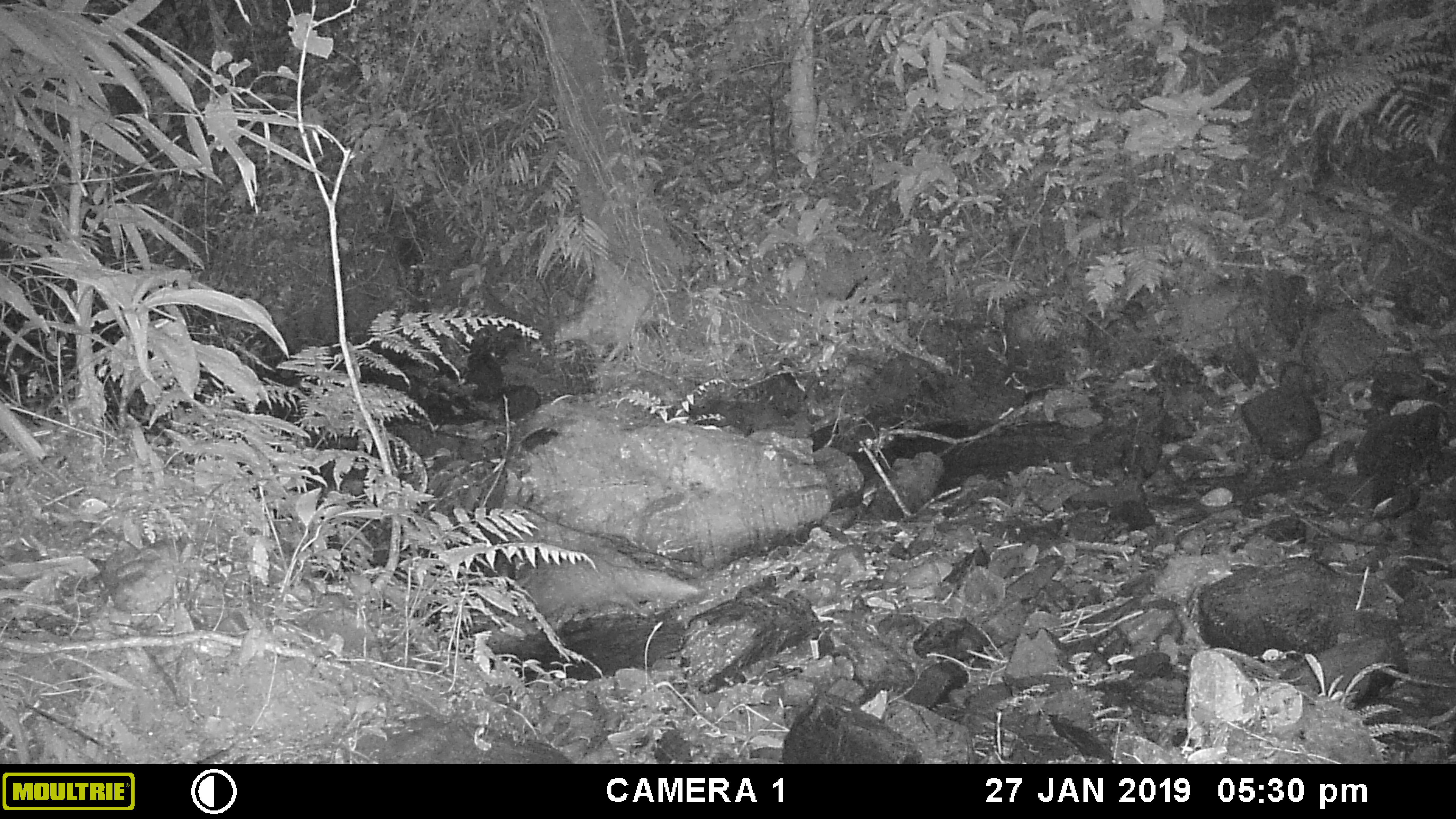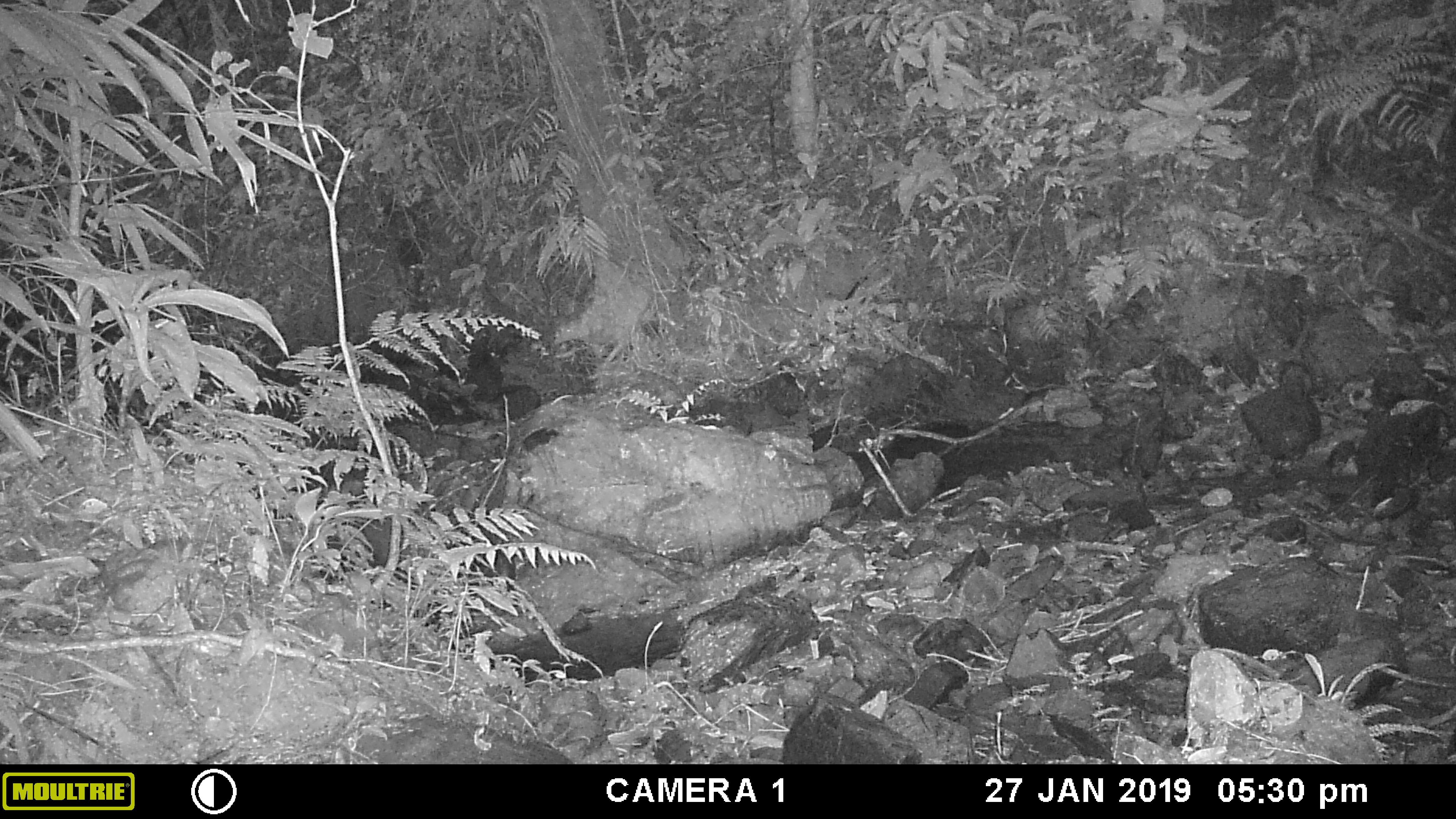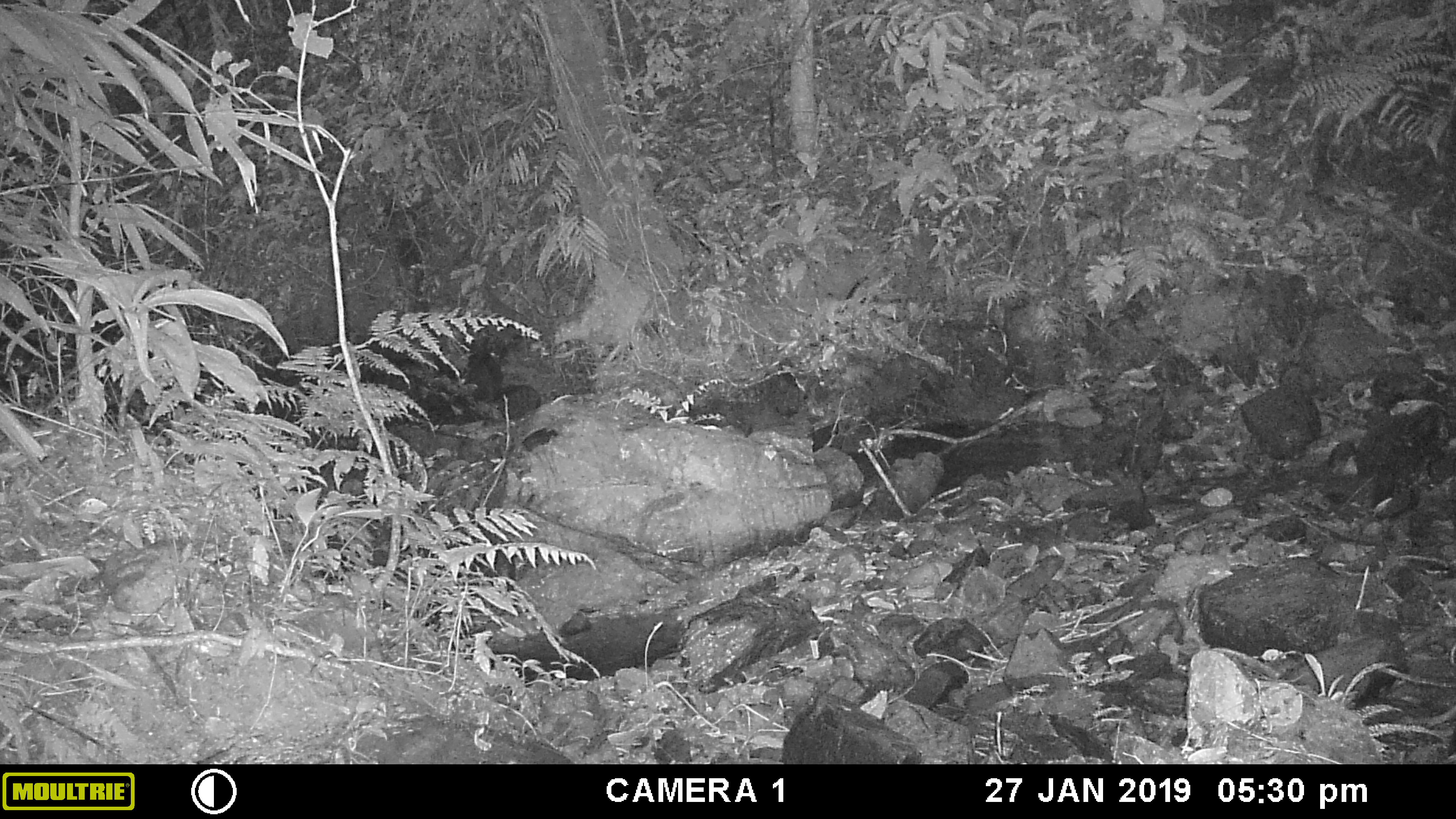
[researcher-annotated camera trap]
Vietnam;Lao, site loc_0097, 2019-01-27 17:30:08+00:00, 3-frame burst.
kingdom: Animalia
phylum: Chordata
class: Mammalia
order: Carnivora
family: Herpestidae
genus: Urva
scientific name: Urva urva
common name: crab-eating mongoose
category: crab eating mongoose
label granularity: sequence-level